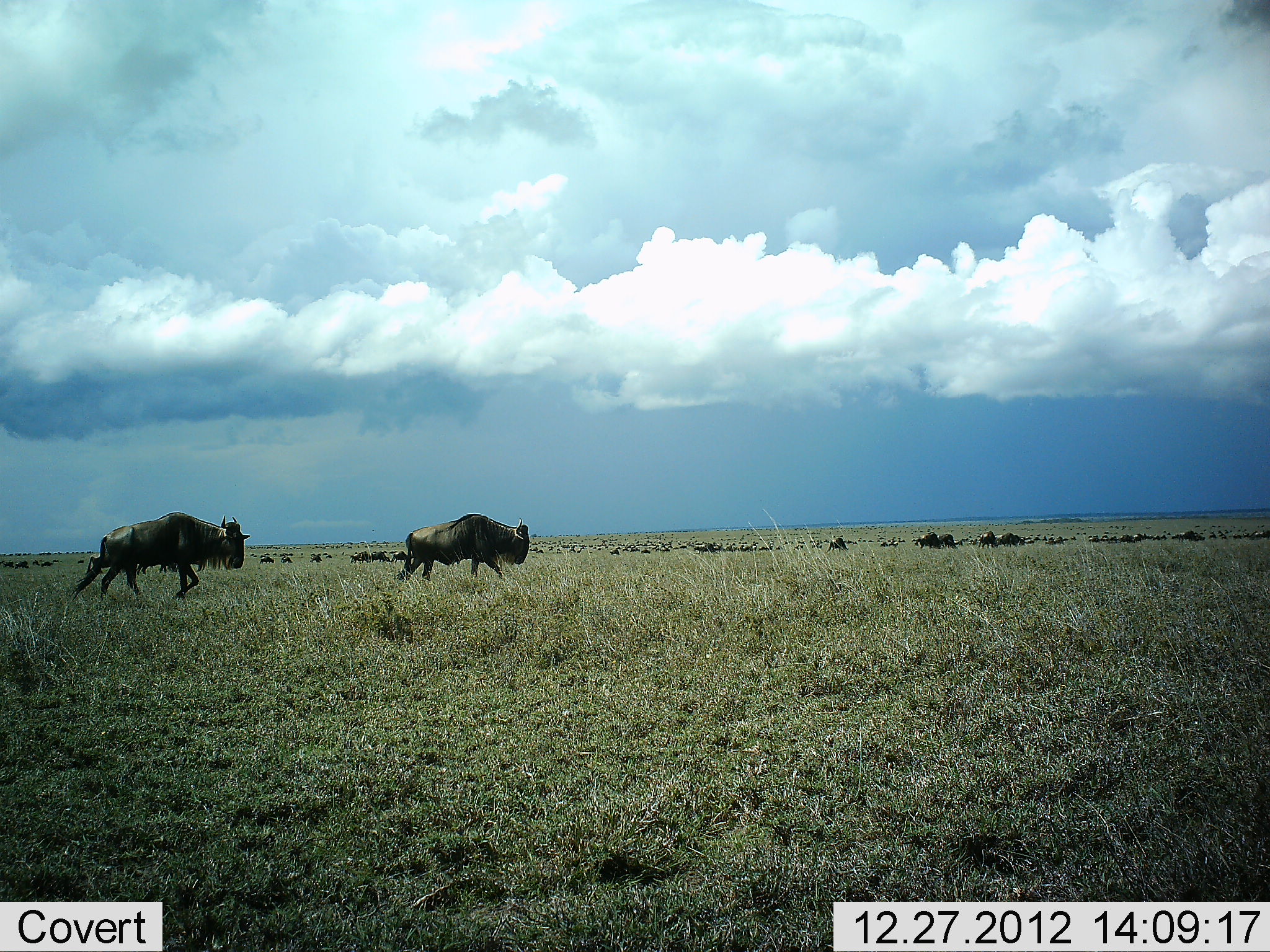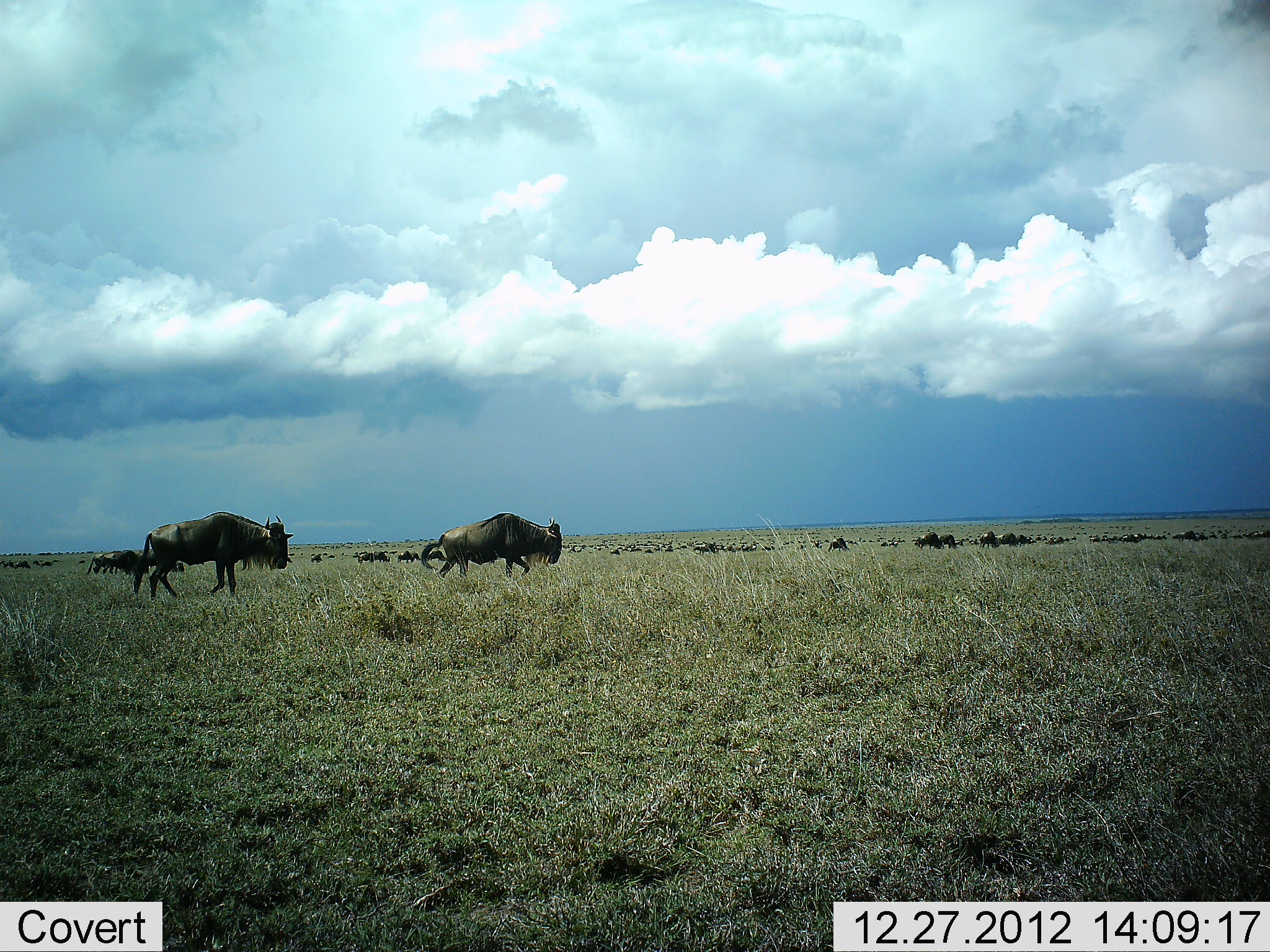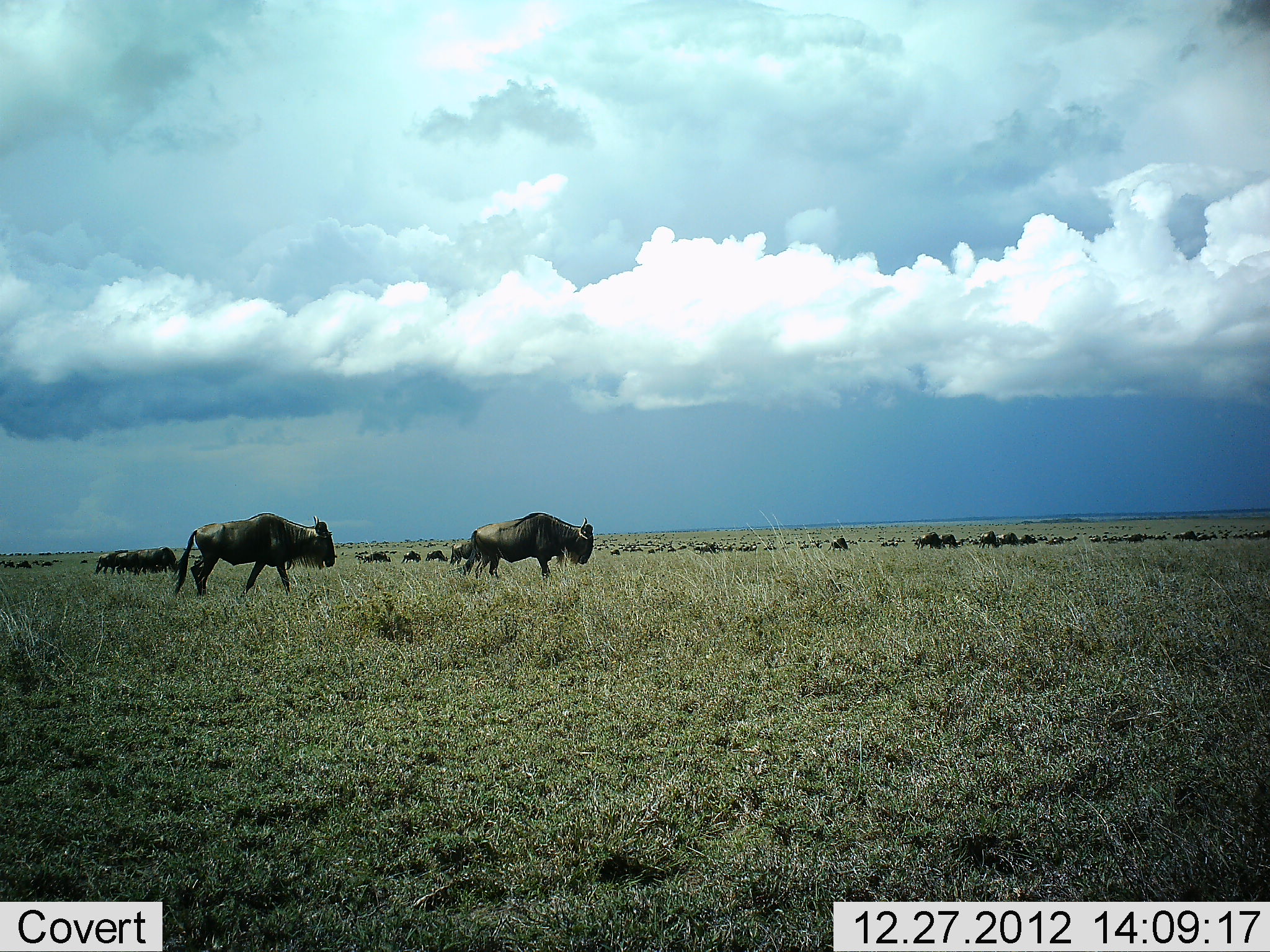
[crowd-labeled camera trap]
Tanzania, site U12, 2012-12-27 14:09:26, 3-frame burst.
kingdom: Animalia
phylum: Chordata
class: Mammalia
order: Artiodactyla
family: Bovidae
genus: Connochaetes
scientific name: Connochaetes taurinus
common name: blue wildebeest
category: wildebeest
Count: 51+.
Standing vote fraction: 50%.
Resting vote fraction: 10%.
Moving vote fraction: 100%.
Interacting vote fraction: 0%.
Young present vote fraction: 0%.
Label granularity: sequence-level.